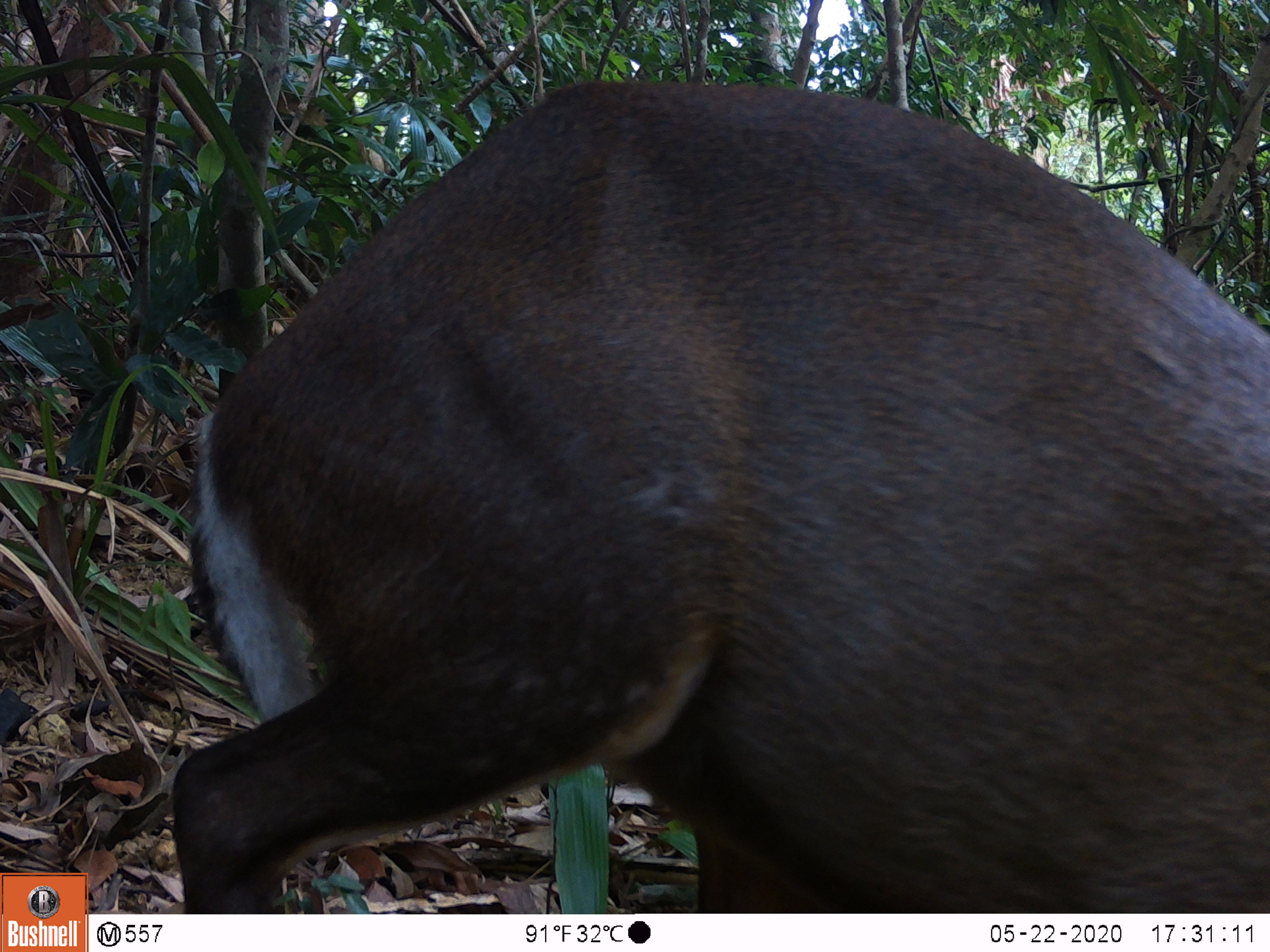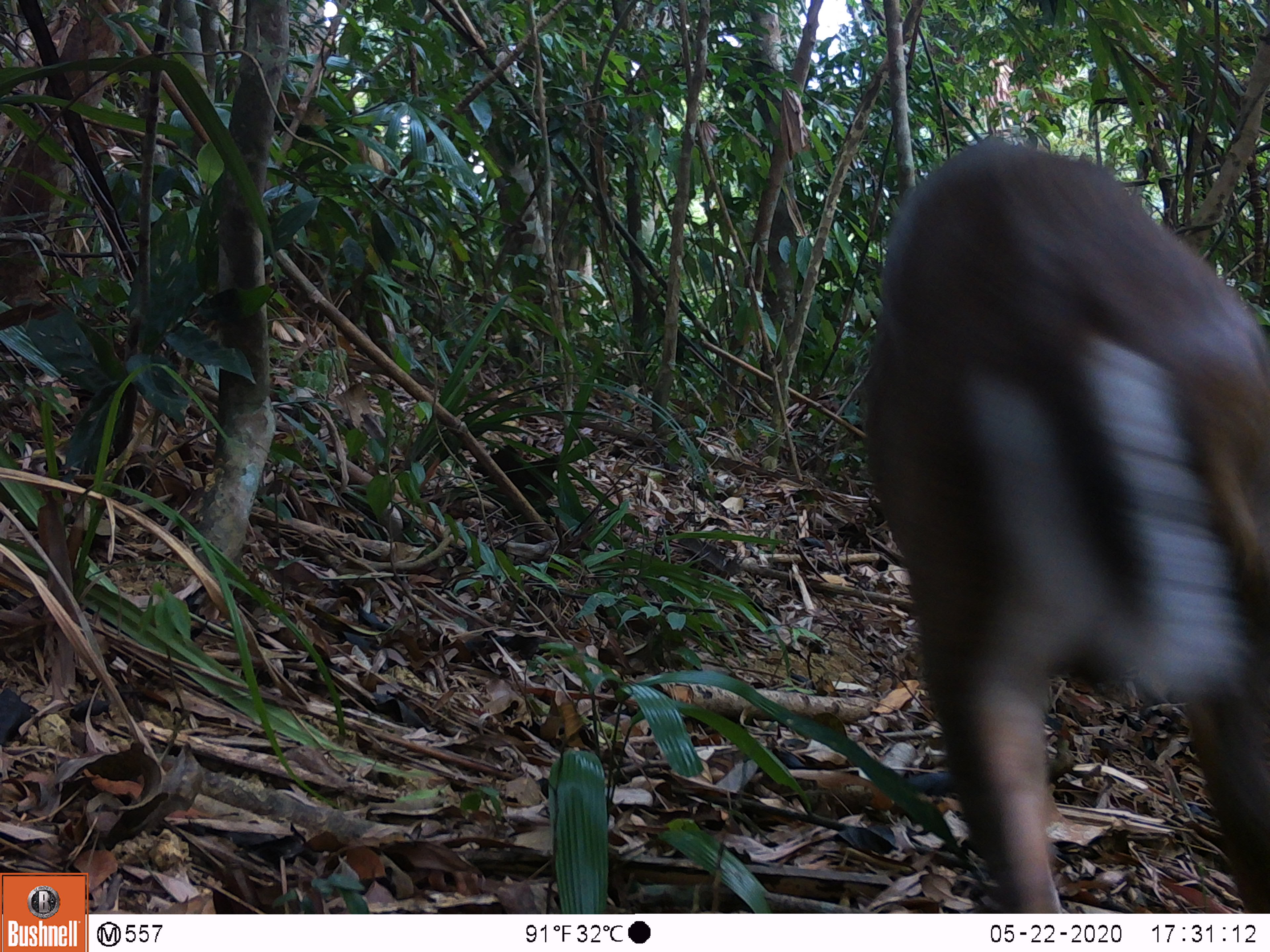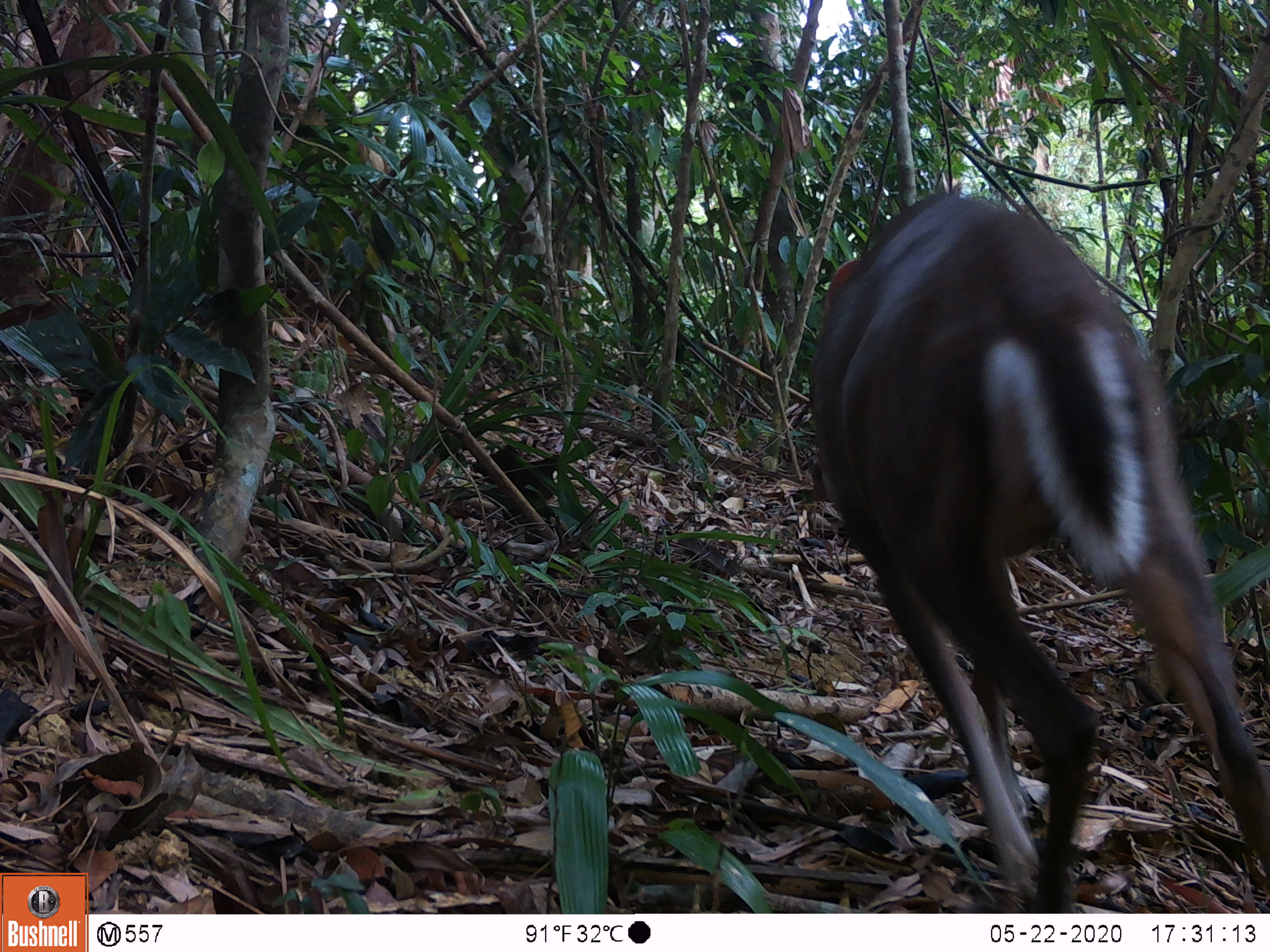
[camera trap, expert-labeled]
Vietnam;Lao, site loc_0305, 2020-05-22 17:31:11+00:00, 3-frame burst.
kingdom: Animalia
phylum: Chordata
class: Mammalia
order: Artiodactyla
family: Cervidae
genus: Muntiacus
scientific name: Muntiacus rooseveltorum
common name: roosevelt's muntjac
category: roosevelts muntjac group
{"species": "roosevelts muntjac group (roosevelt's muntjac) (Muntiacus rooseveltorum)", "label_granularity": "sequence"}